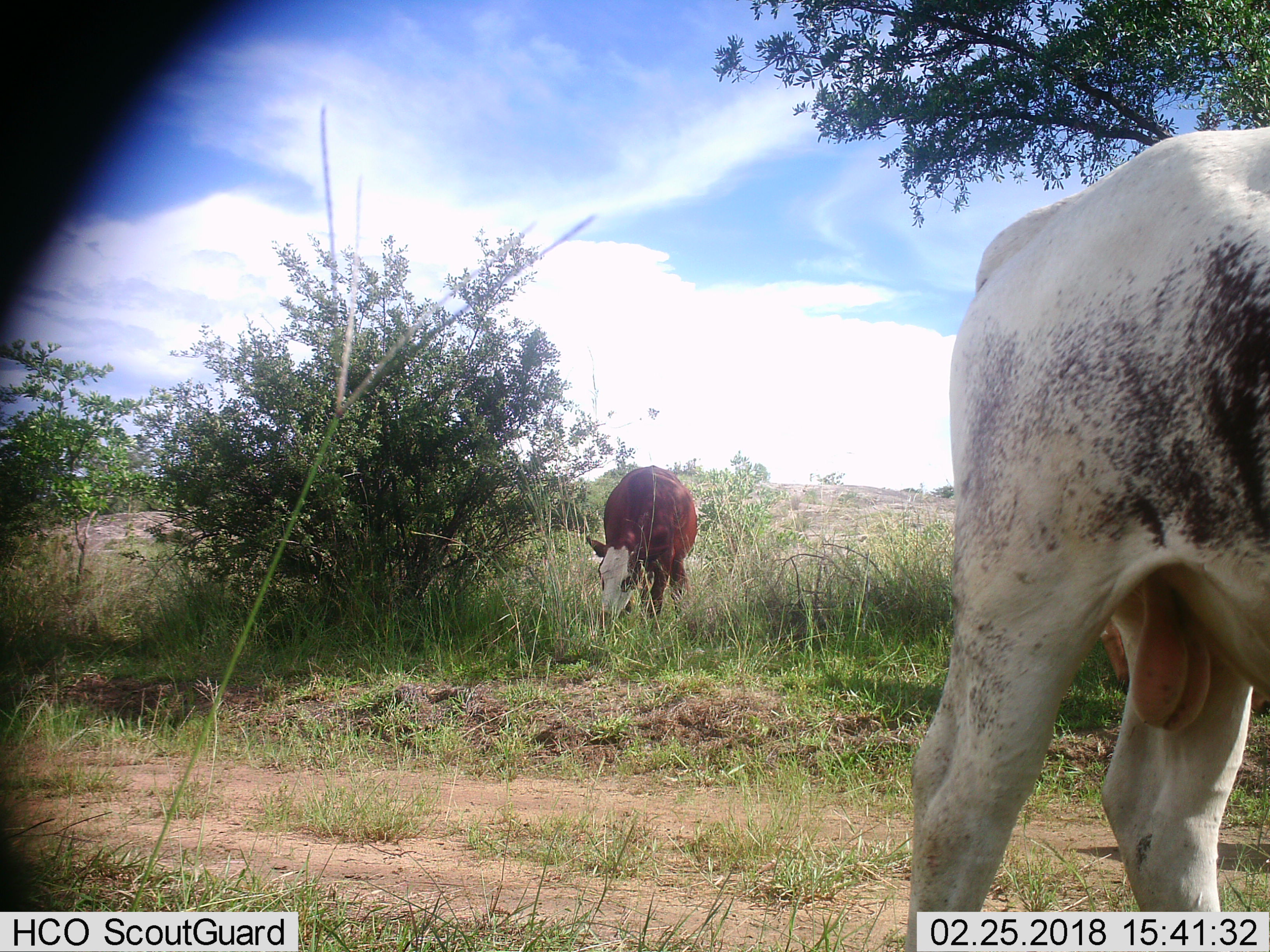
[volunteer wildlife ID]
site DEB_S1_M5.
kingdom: Animalia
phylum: Chordata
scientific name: Vertebrata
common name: domestic animal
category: domesticanimal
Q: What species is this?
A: Domesticanimal (domestic animal) (Vertebrata).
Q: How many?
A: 2.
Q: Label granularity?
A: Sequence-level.